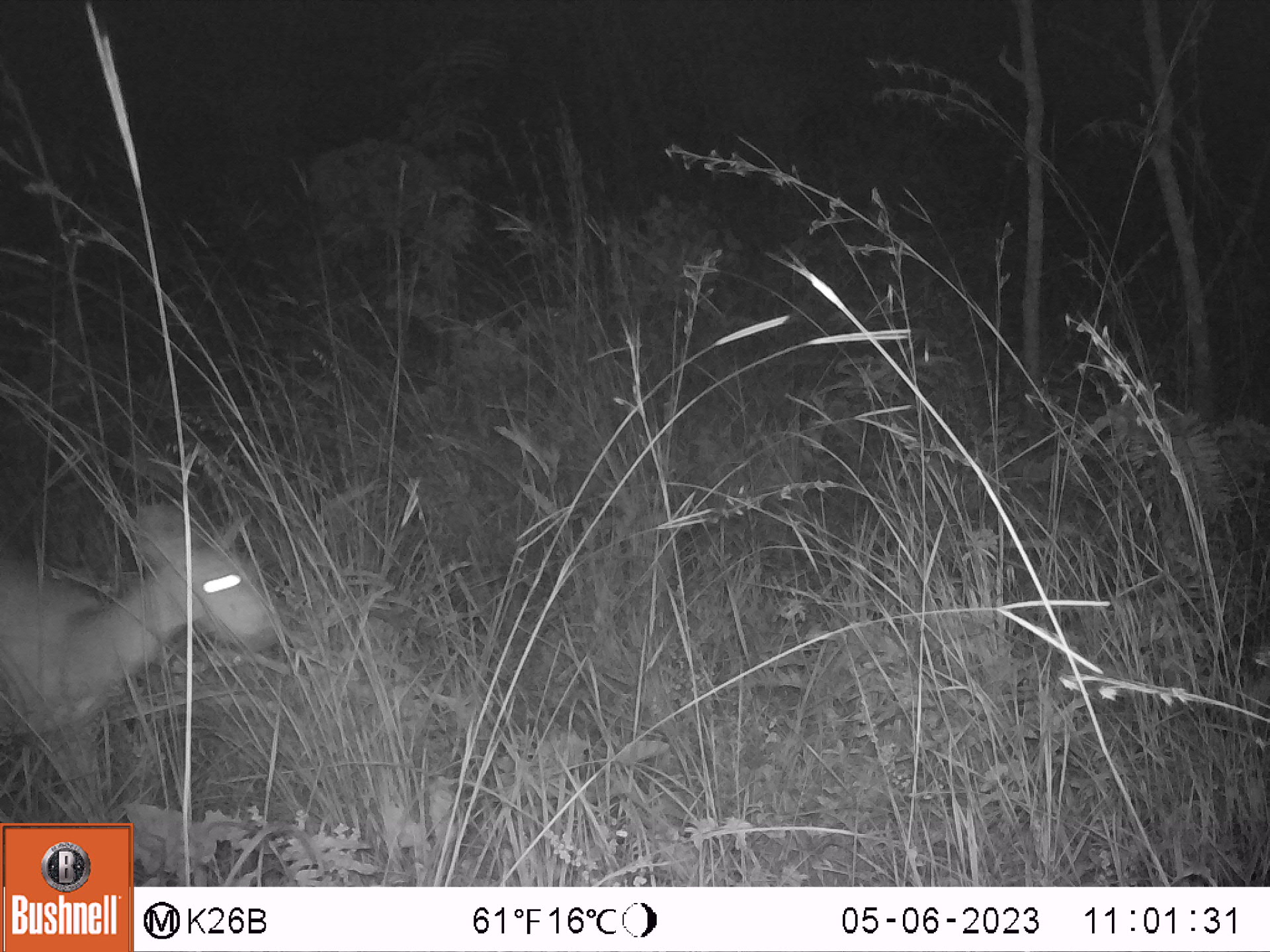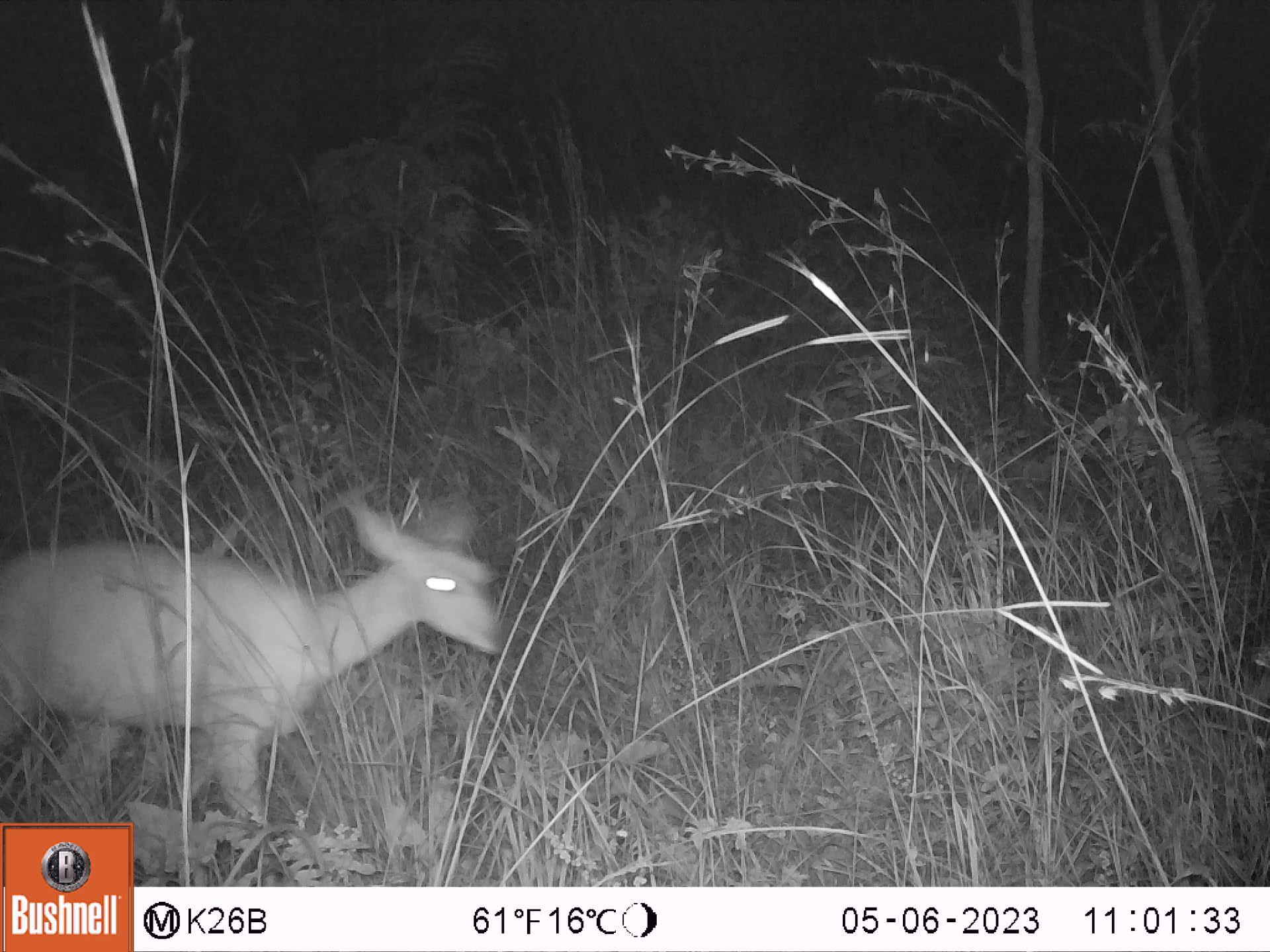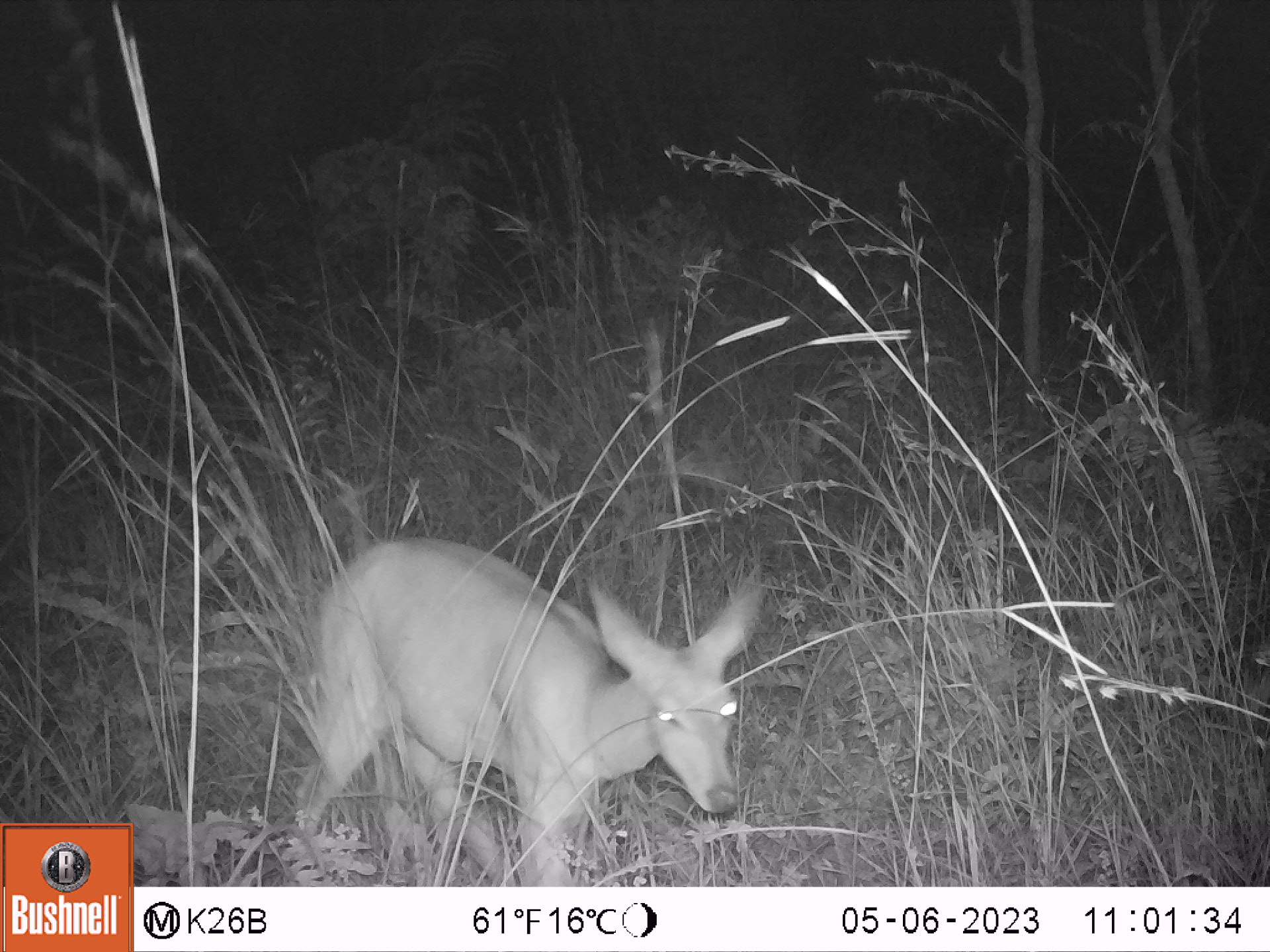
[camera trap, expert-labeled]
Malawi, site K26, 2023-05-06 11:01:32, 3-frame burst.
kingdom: Animalia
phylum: Chordata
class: Mammalia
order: Artiodactyla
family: Bovidae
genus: Tragelaphus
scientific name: Tragelaphus sylvaticus sylvaticus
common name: cape bushbuck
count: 1